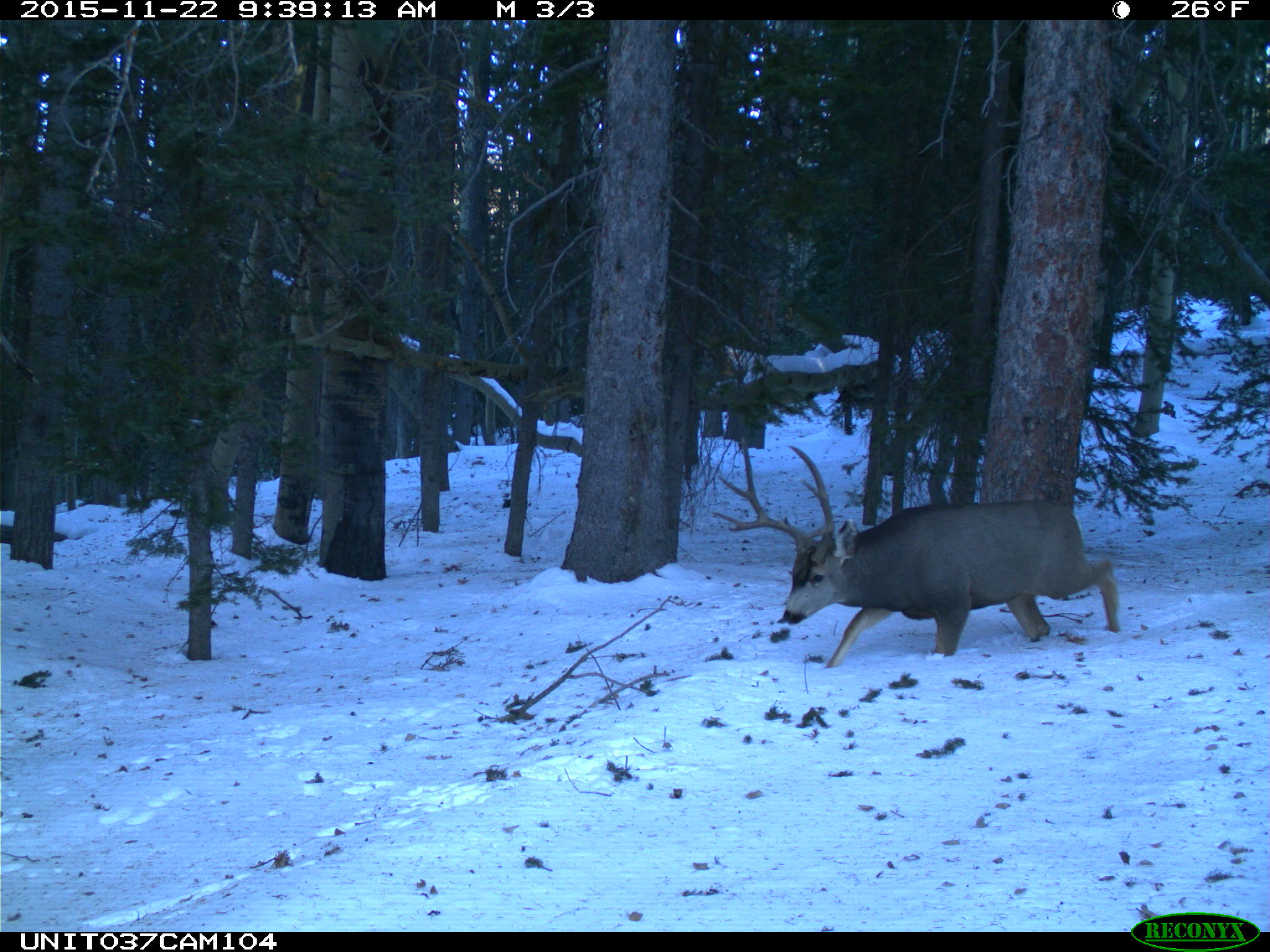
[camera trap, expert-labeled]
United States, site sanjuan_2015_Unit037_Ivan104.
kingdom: Animalia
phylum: Chordata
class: Mammalia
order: Artiodactyla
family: Cervidae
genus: Odocoileus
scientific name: Odocoileus hemionus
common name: mule deer